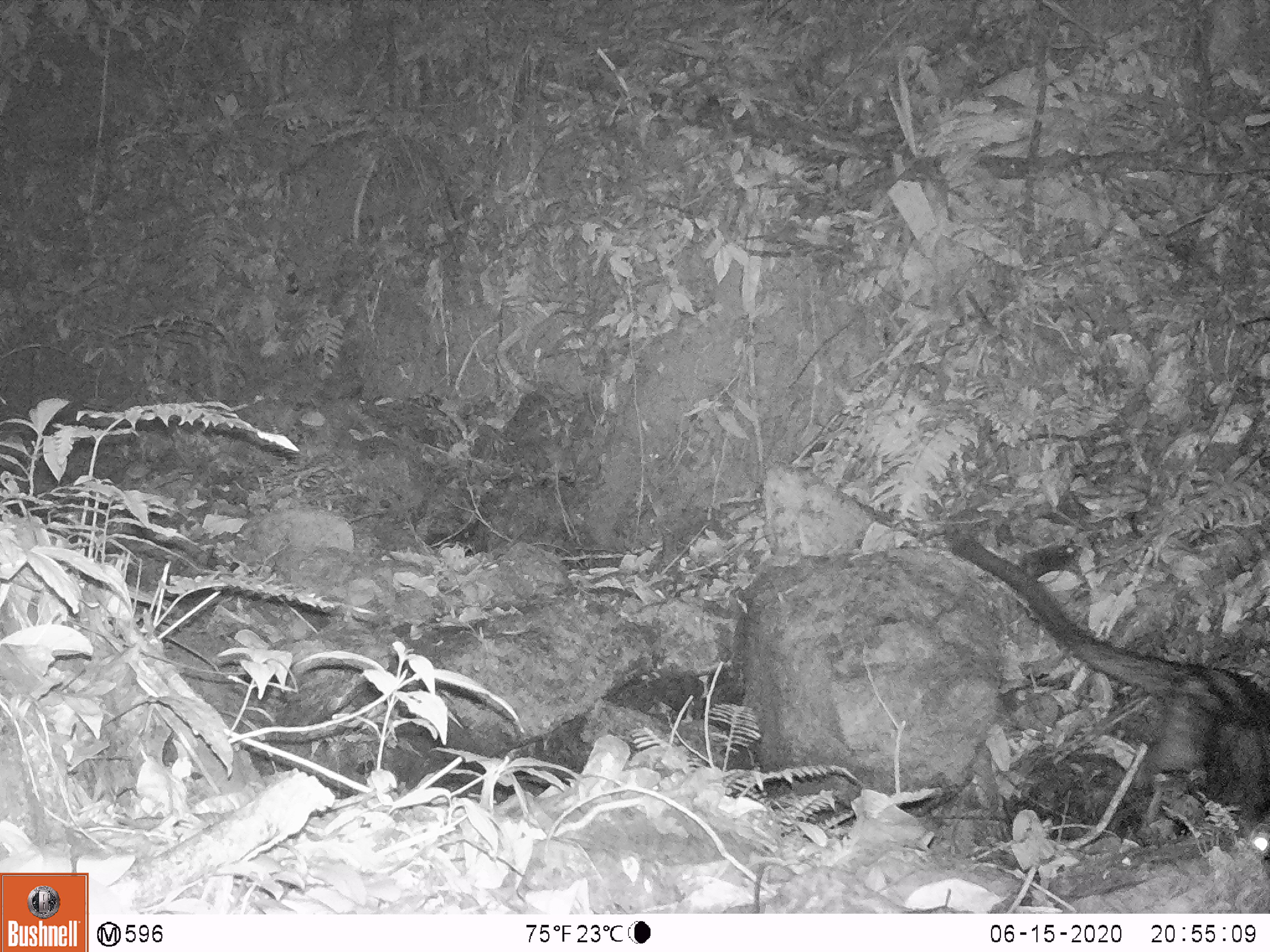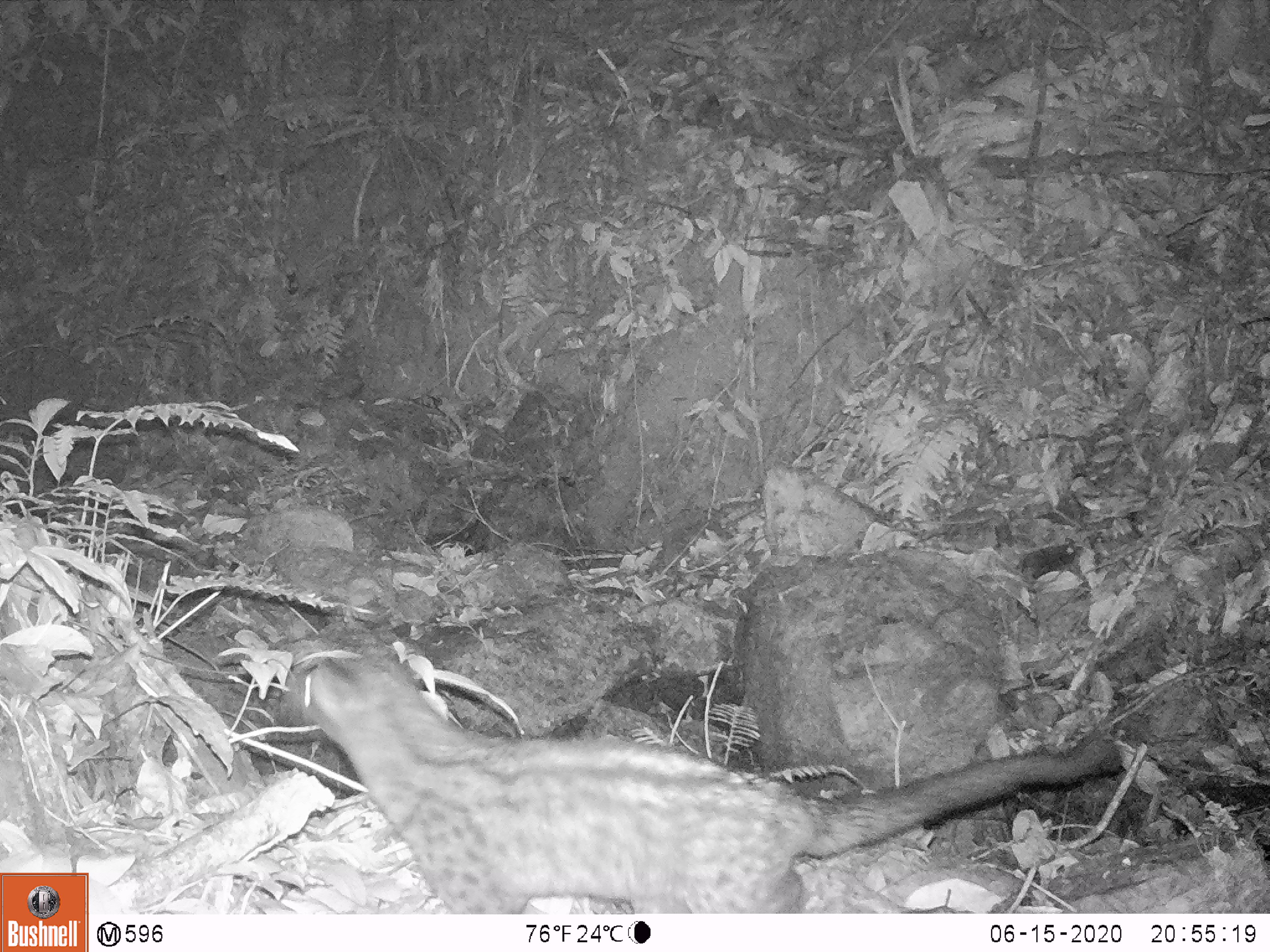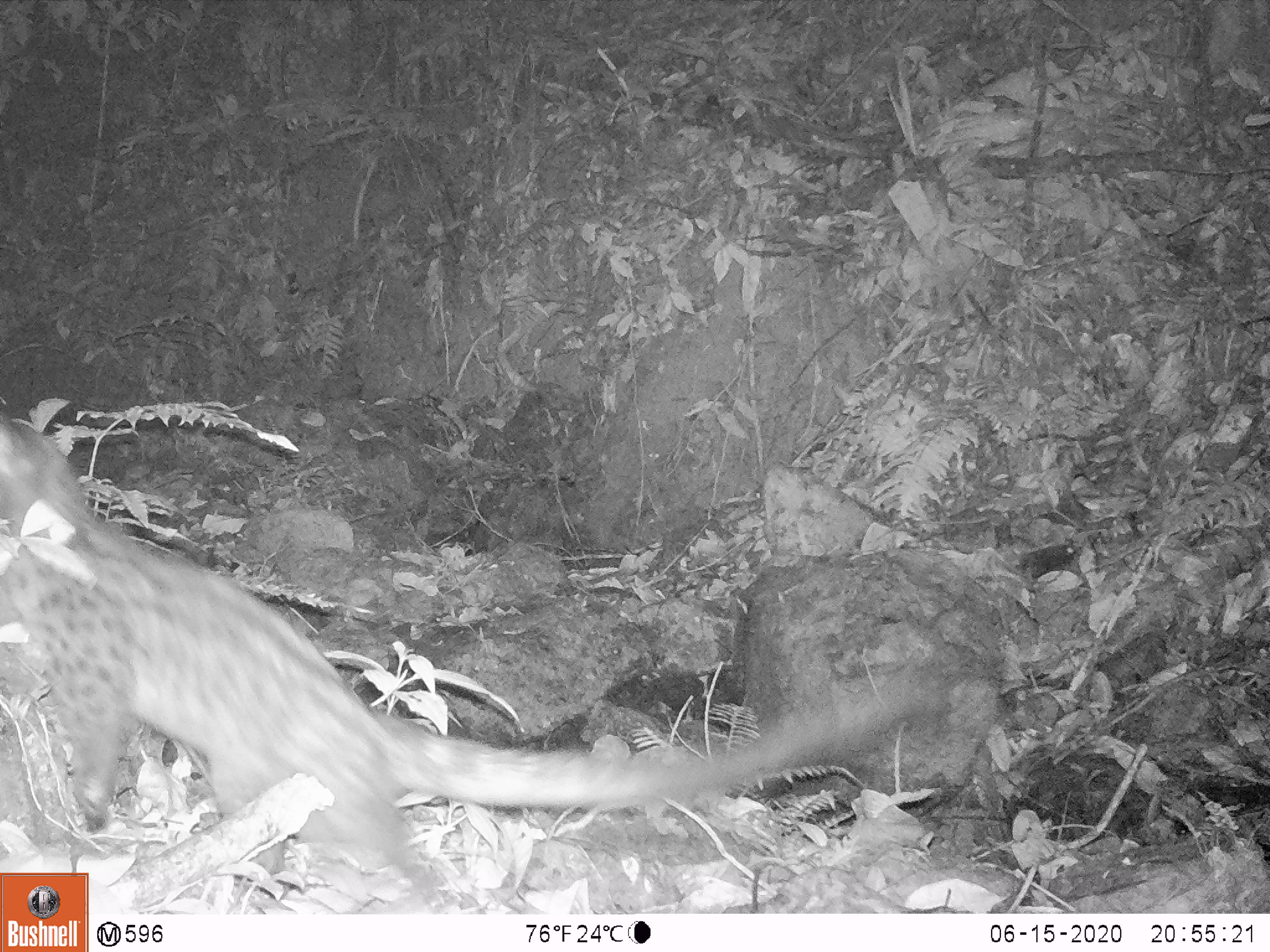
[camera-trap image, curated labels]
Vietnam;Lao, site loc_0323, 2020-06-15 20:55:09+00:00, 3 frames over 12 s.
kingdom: Animalia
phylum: Chordata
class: Mammalia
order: Carnivora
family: Viverridae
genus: Paradoxurus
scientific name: Paradoxurus hermaphroditus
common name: common palm civet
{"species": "common palm civet (Paradoxurus hermaphroditus)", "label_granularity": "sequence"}